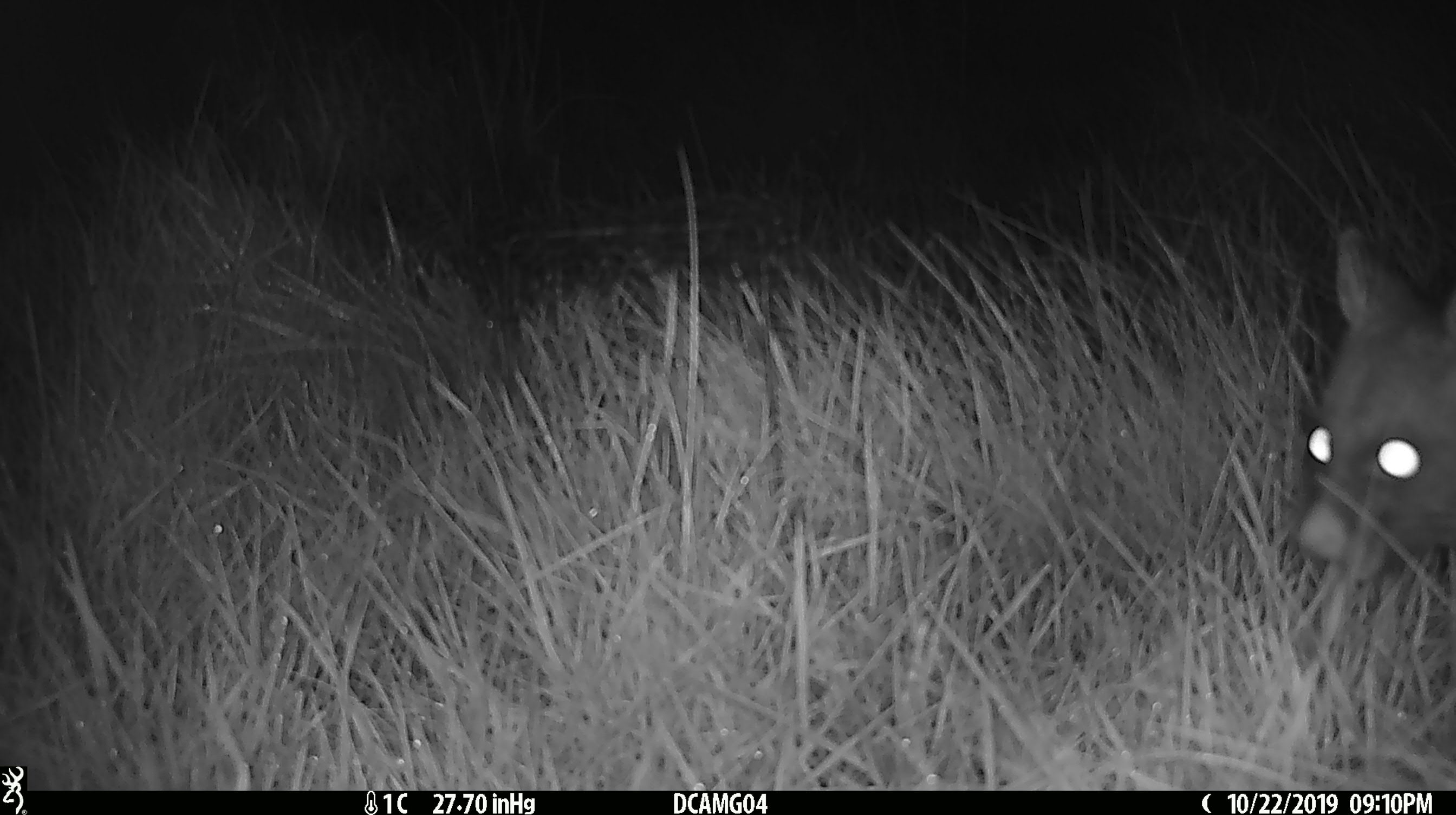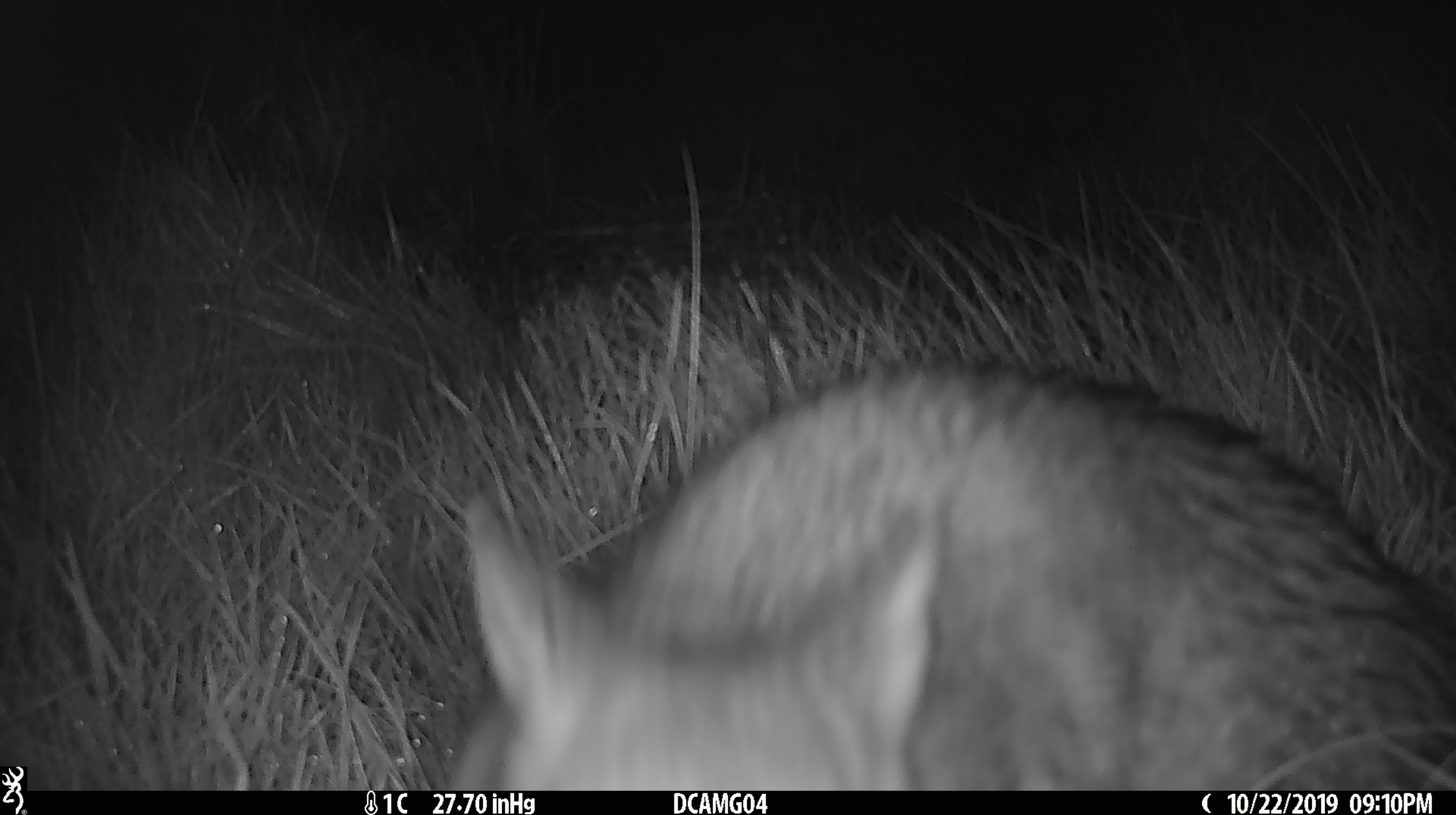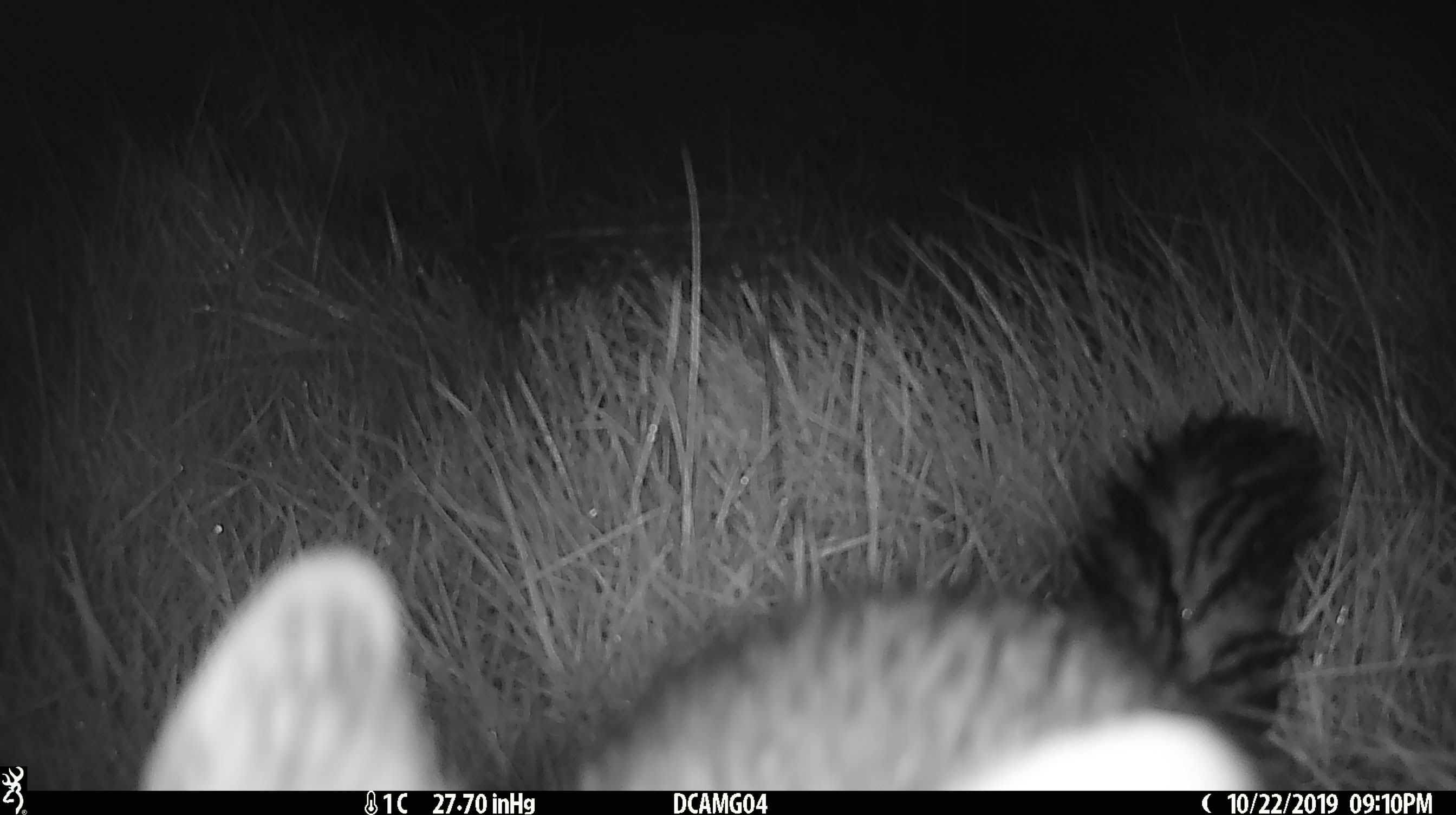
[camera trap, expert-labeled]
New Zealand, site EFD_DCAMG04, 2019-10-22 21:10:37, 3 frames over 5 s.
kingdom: Animalia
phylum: Chordata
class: Mammalia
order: Diprotodontia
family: Phalangeridae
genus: Trichosurus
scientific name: Trichosurus vulpecula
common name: common brushtail possum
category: possum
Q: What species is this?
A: Possum (common brushtail possum) (Trichosurus vulpecula).